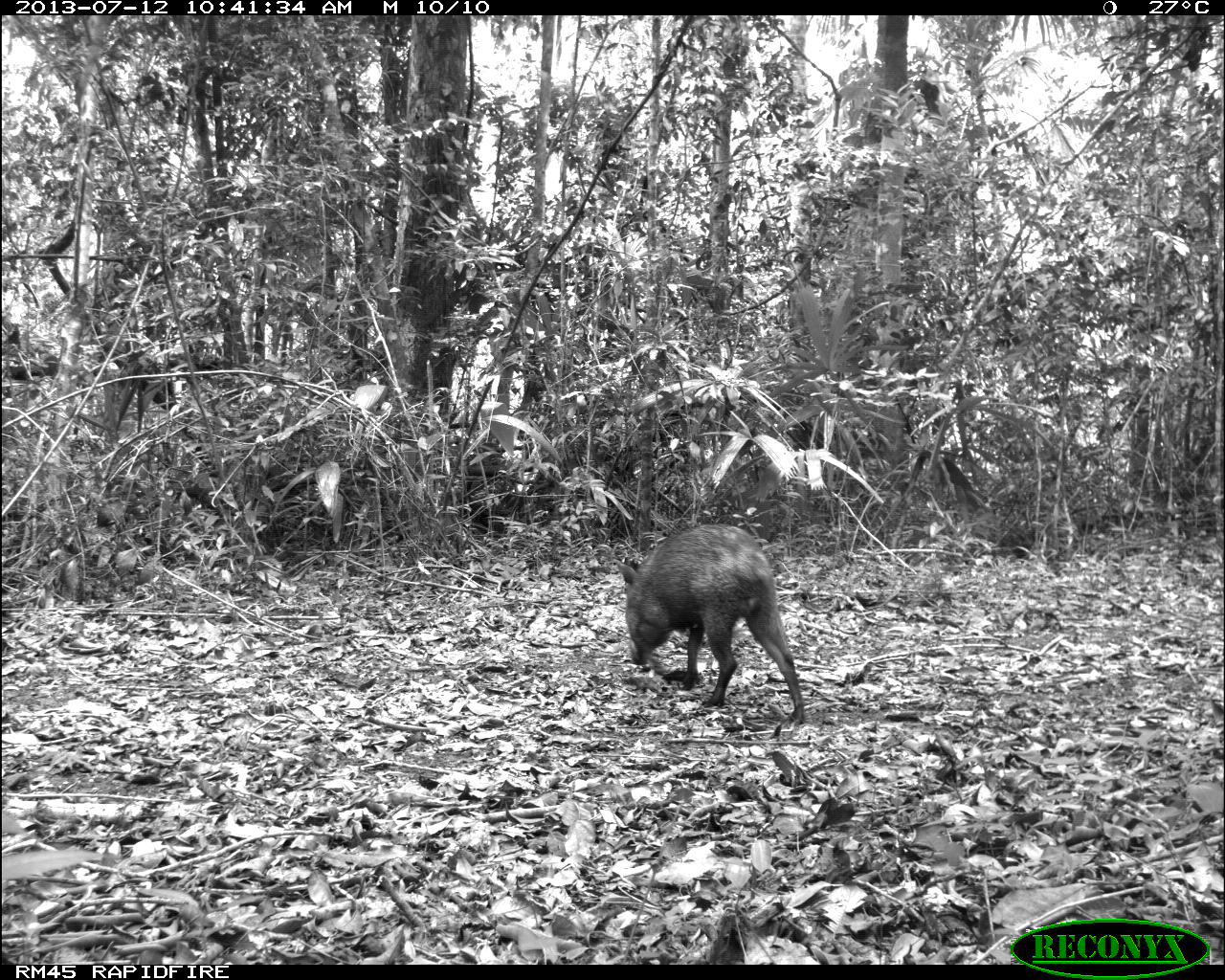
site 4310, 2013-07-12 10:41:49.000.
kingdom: Animalia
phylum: Chordata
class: Mammalia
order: Artiodactyla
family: Tayassuidae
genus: Pecari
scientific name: Pecari tajacu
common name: collared peccary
Pecari tajacu (collared peccary), count 13.